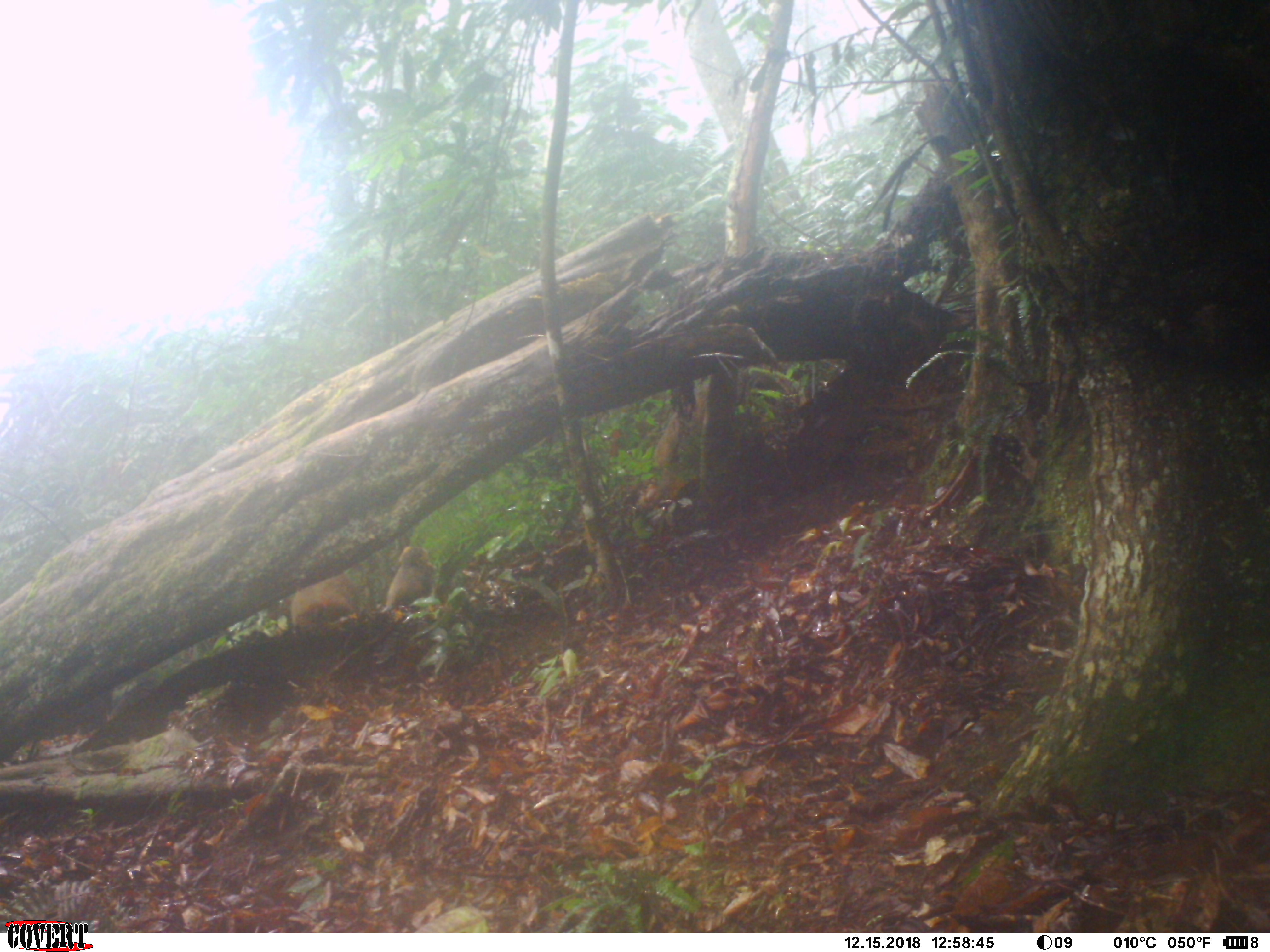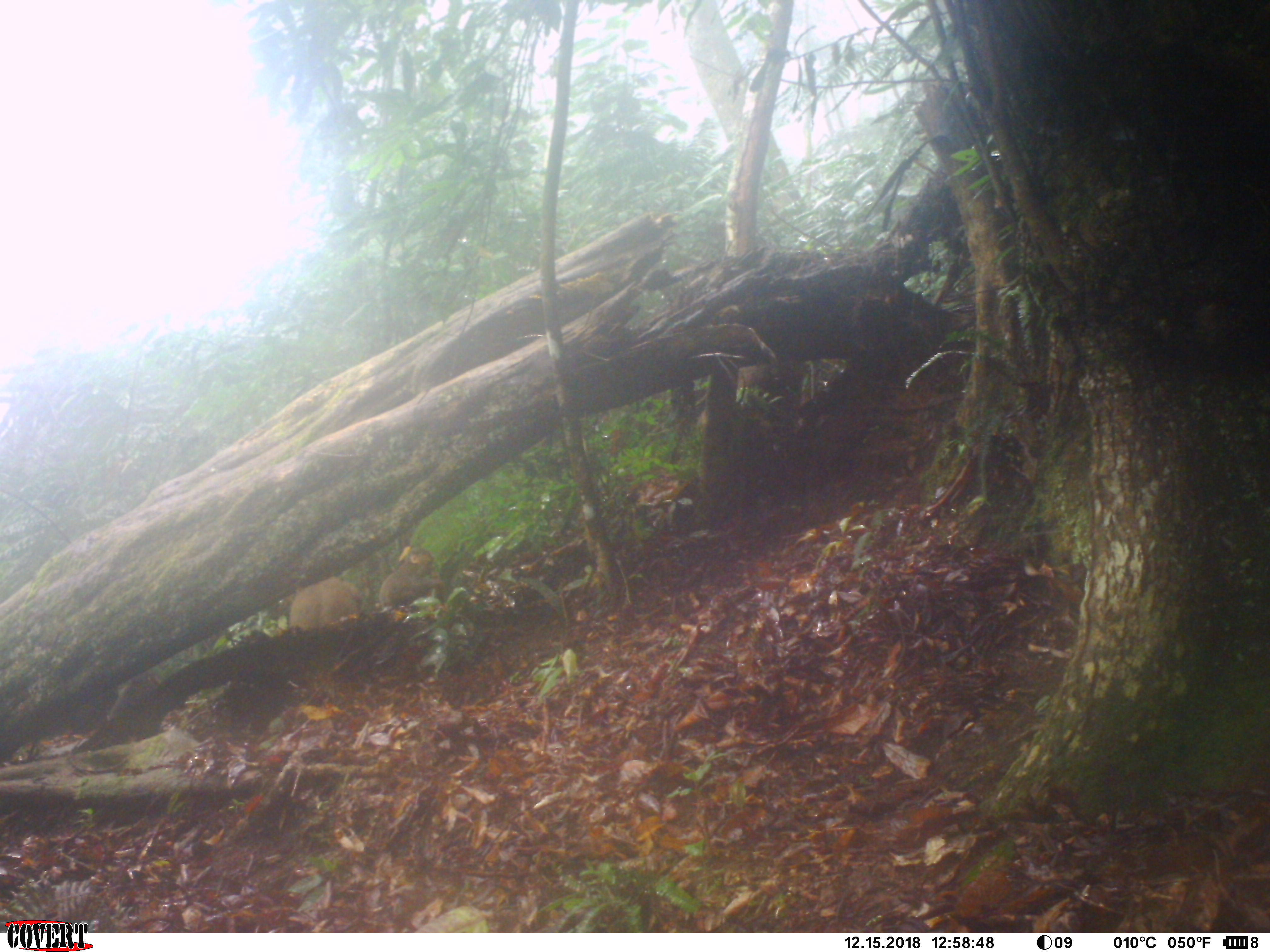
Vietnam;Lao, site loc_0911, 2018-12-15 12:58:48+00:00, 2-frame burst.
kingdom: Animalia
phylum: Chordata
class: Mammalia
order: Primates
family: Cercopithecidae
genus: Macaca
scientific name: Macaca arctoides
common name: stump-tailed macaque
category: stump tailed macaque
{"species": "stump tailed macaque (stump-tailed macaque) (Macaca arctoides)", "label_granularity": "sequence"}